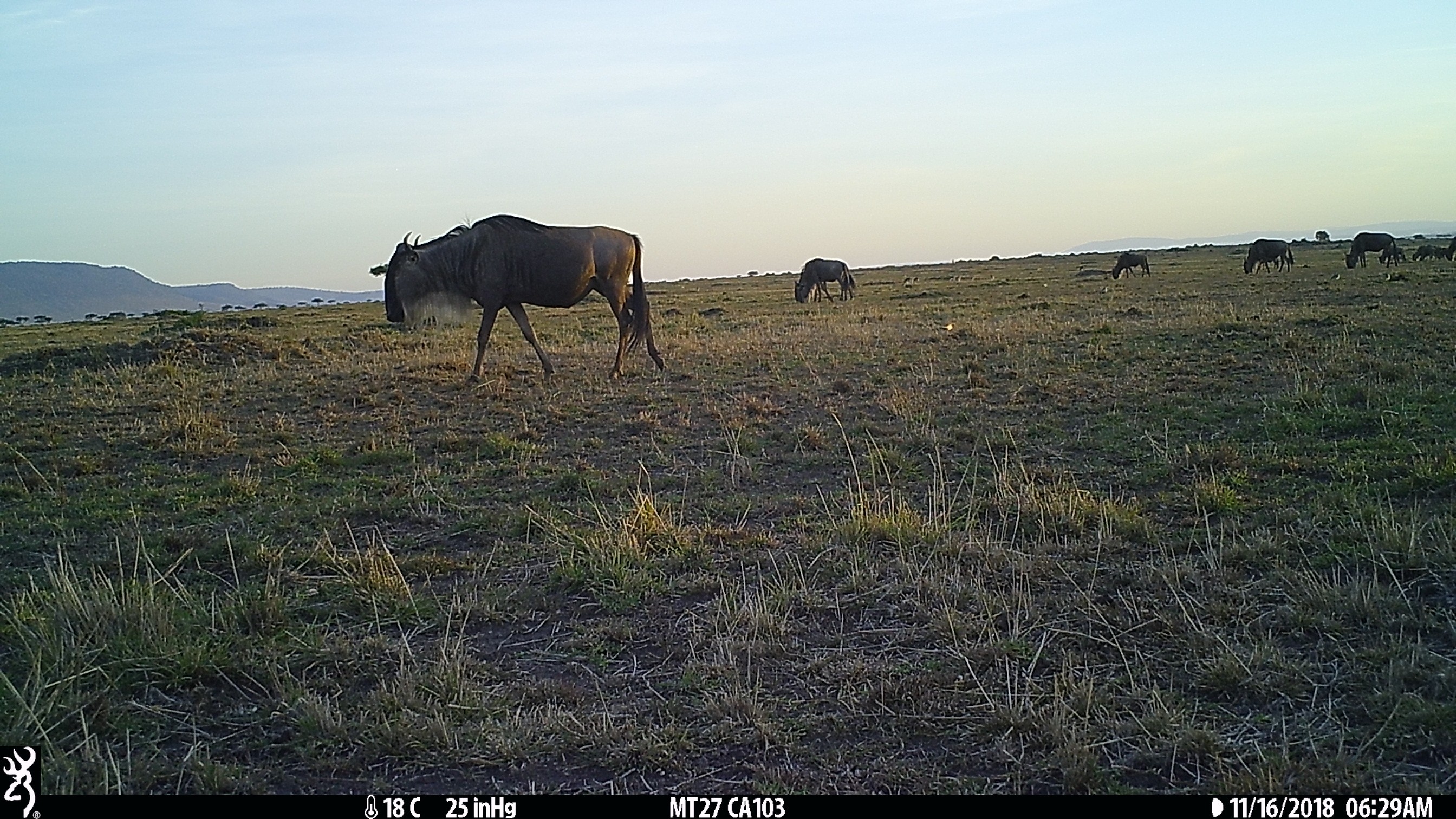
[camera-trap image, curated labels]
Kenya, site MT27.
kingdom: Animalia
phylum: Chordata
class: Mammalia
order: Artiodactyla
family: Bovidae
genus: Connochaetes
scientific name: Connochaetes taurinus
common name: blue wildebeest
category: wildebeest